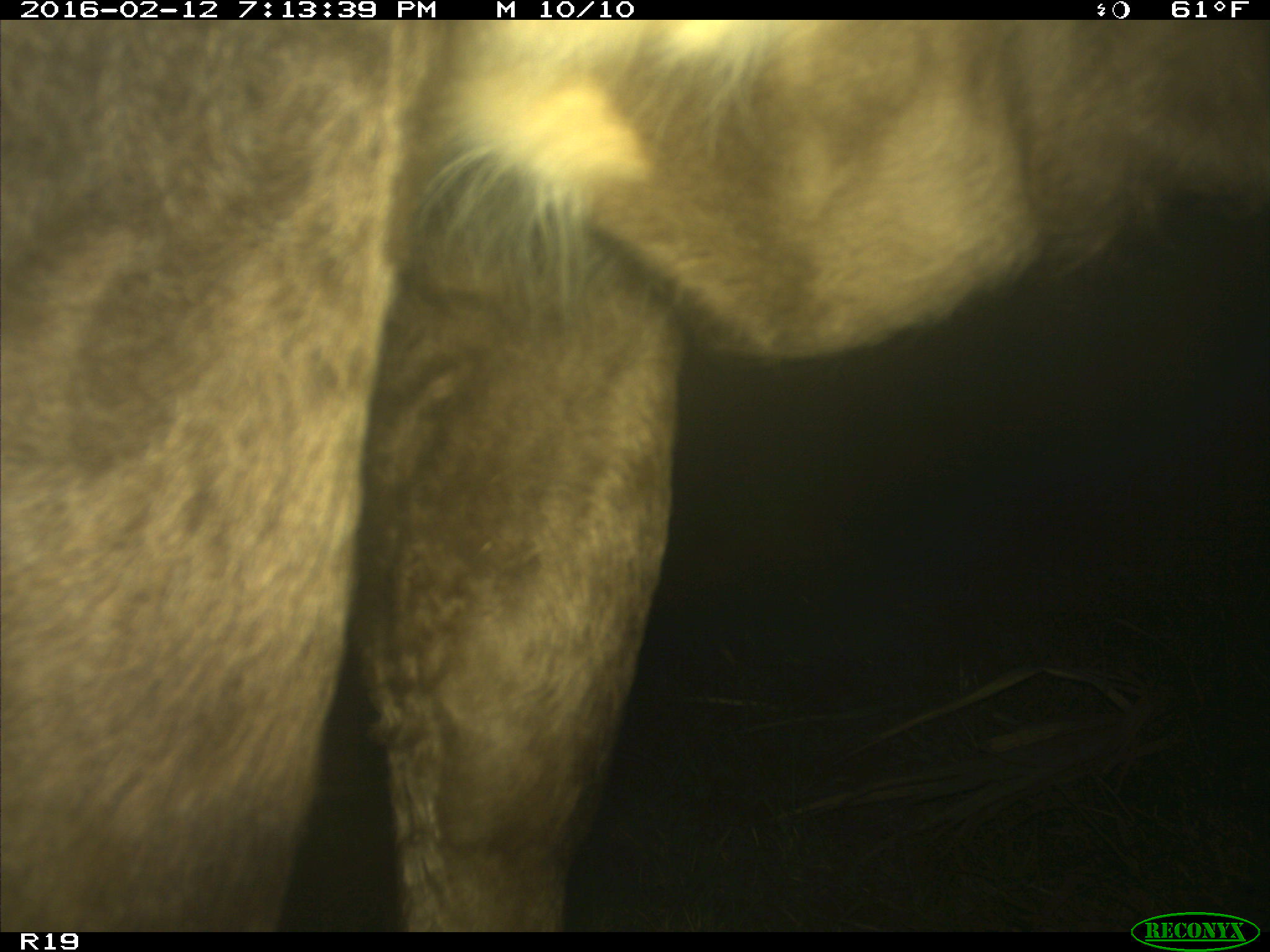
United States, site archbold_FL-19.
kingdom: Animalia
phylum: Chordata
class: Mammalia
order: Artiodactyla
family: Bovidae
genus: Bos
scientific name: Bos taurus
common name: domestic cow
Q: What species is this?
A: Bos taurus (domestic cow).